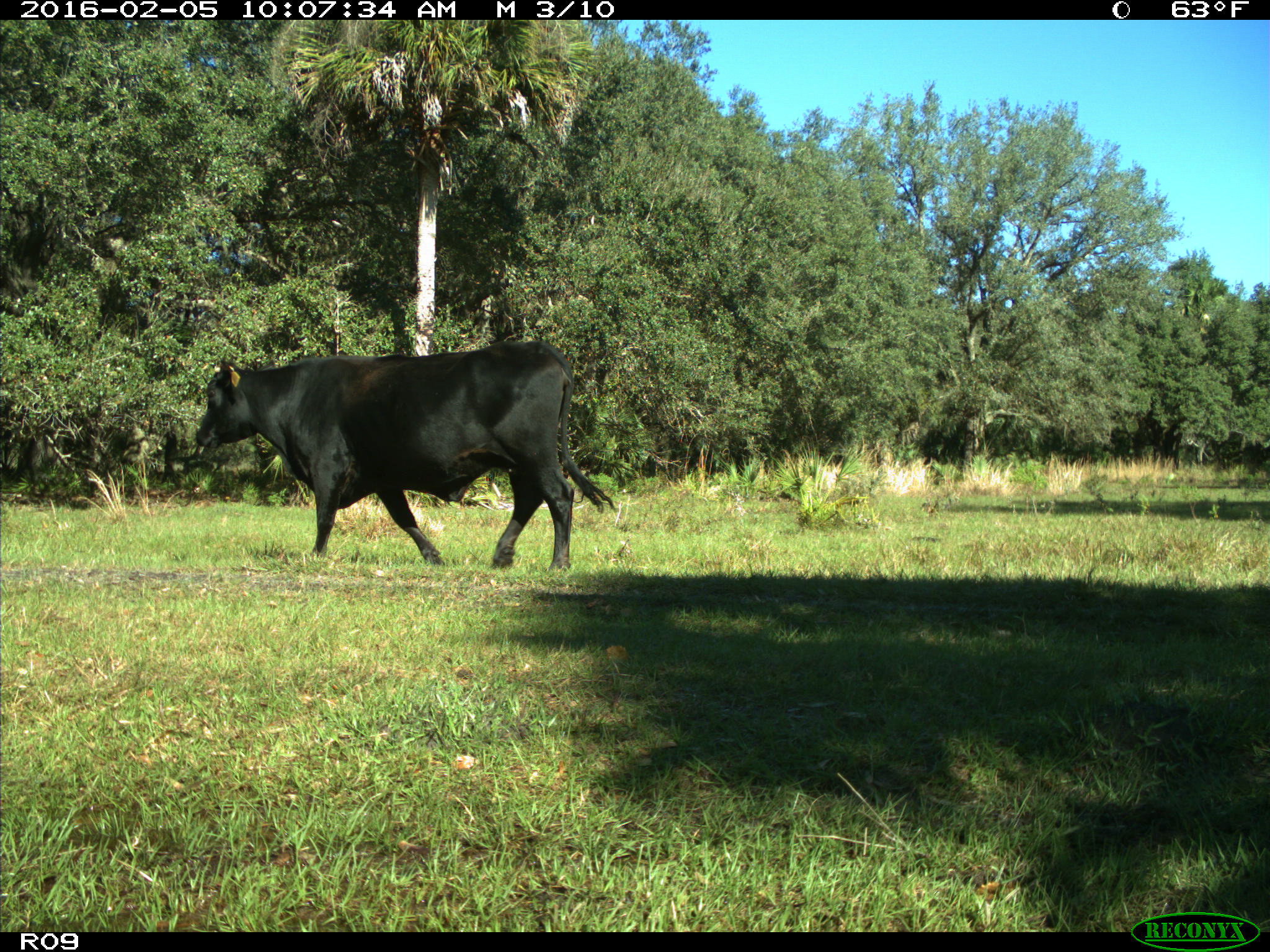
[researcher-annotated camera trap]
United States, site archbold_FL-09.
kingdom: Animalia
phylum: Chordata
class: Mammalia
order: Artiodactyla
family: Bovidae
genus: Bos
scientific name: Bos taurus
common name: domestic cow